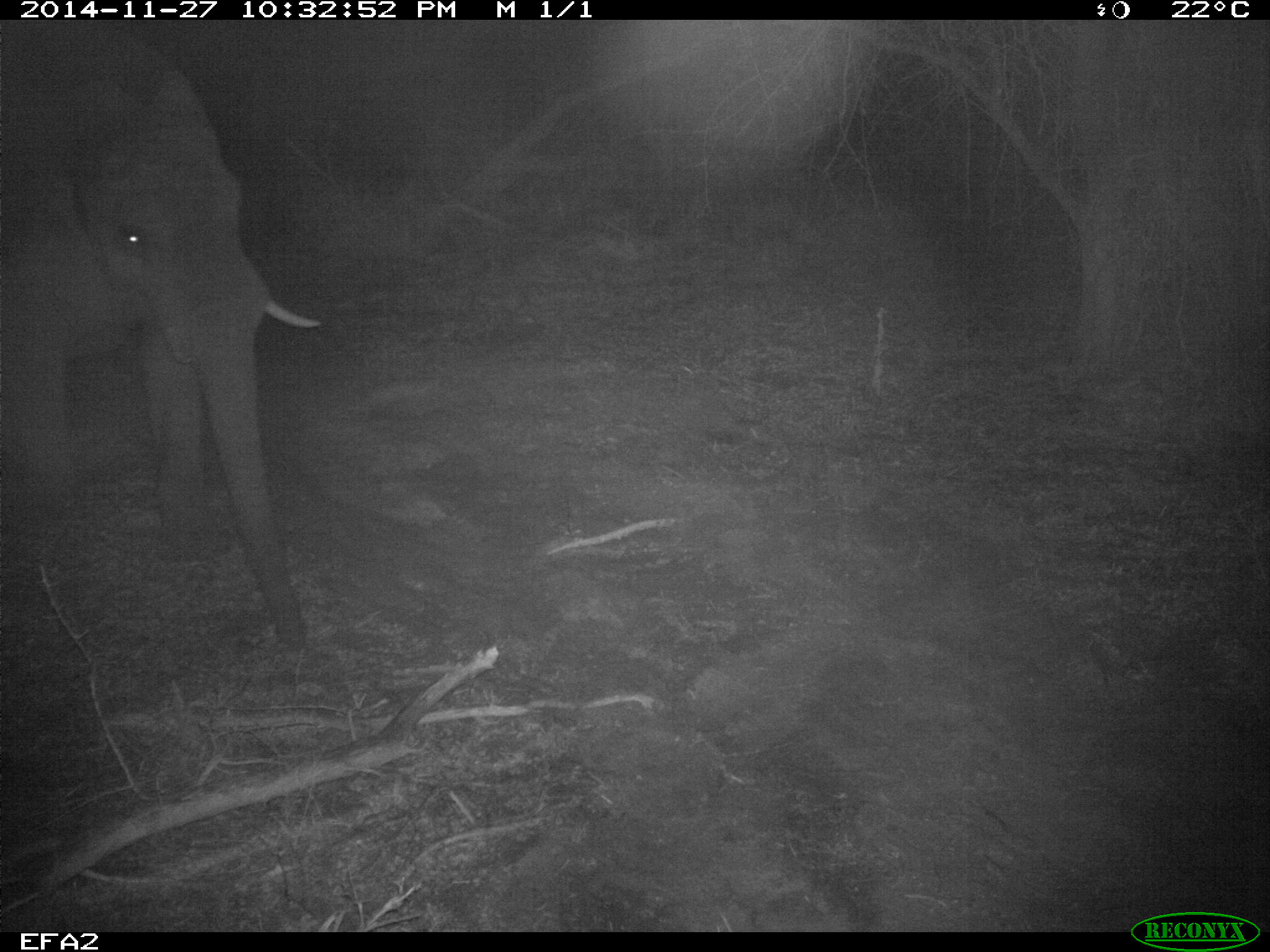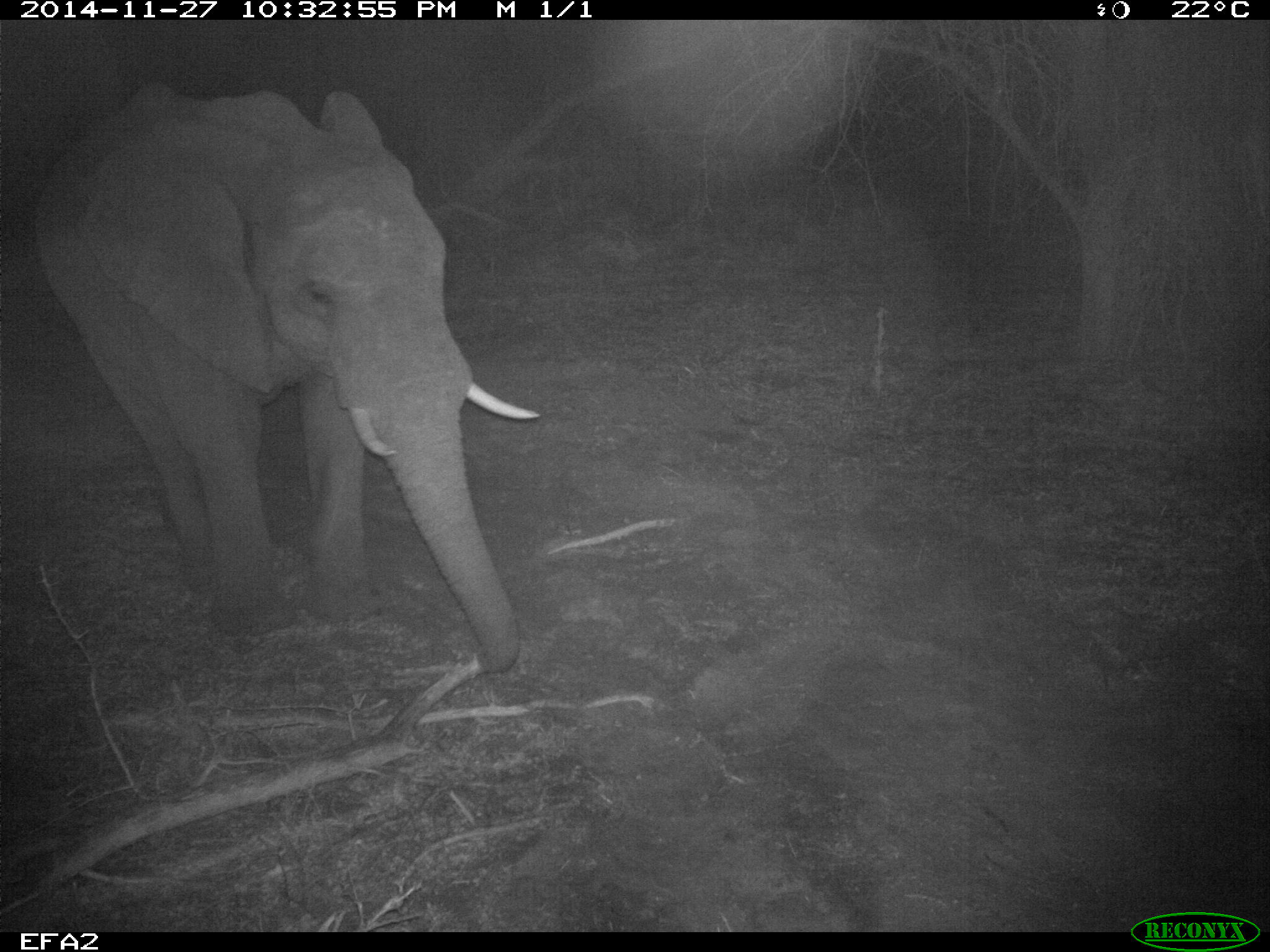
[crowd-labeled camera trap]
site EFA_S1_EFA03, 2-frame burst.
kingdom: Animalia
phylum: Chordata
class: Mammalia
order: Proboscidea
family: Elephantidae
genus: Loxodonta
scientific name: Loxodonta africana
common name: african bush elephant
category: elephant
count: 1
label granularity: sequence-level